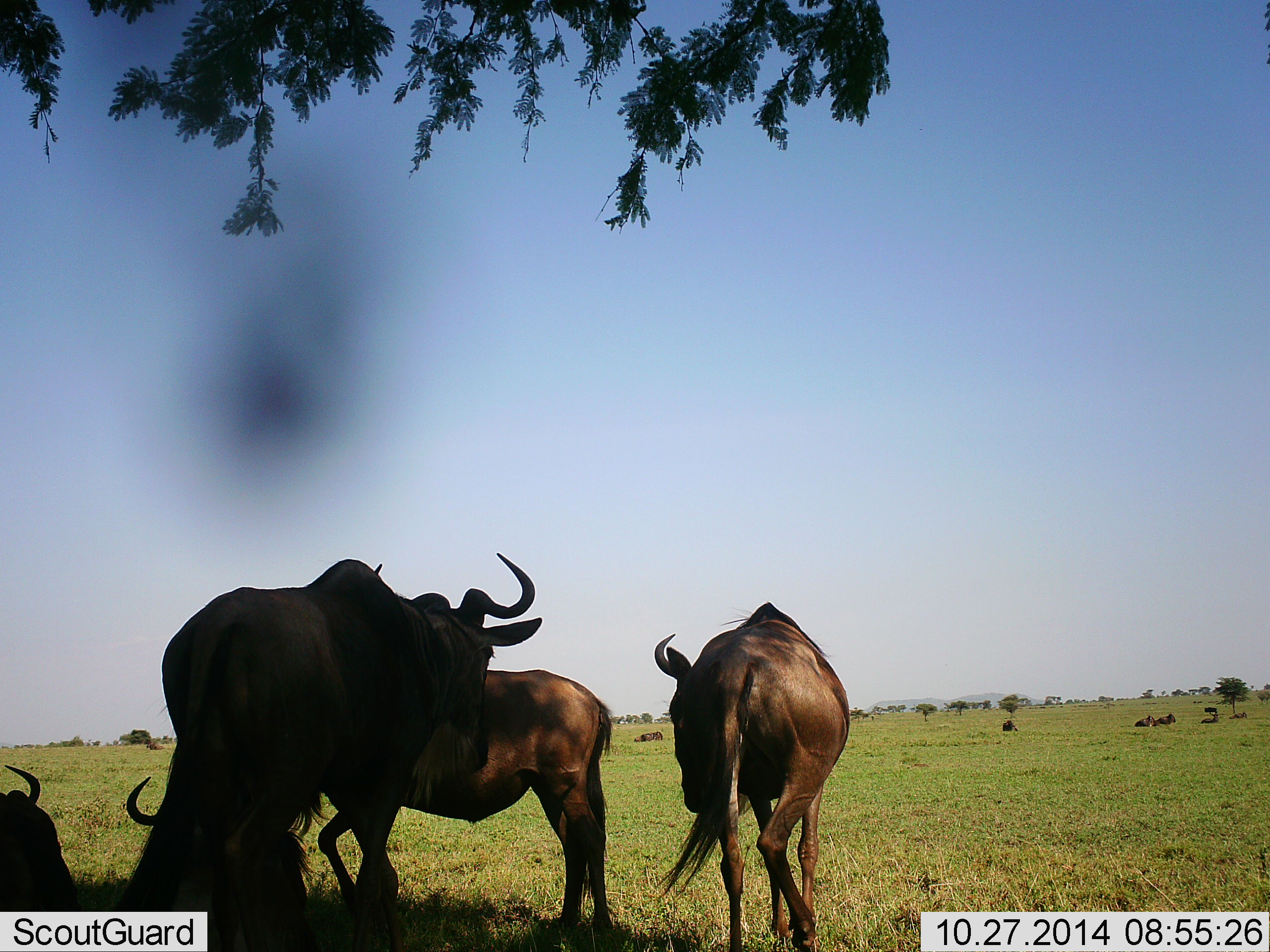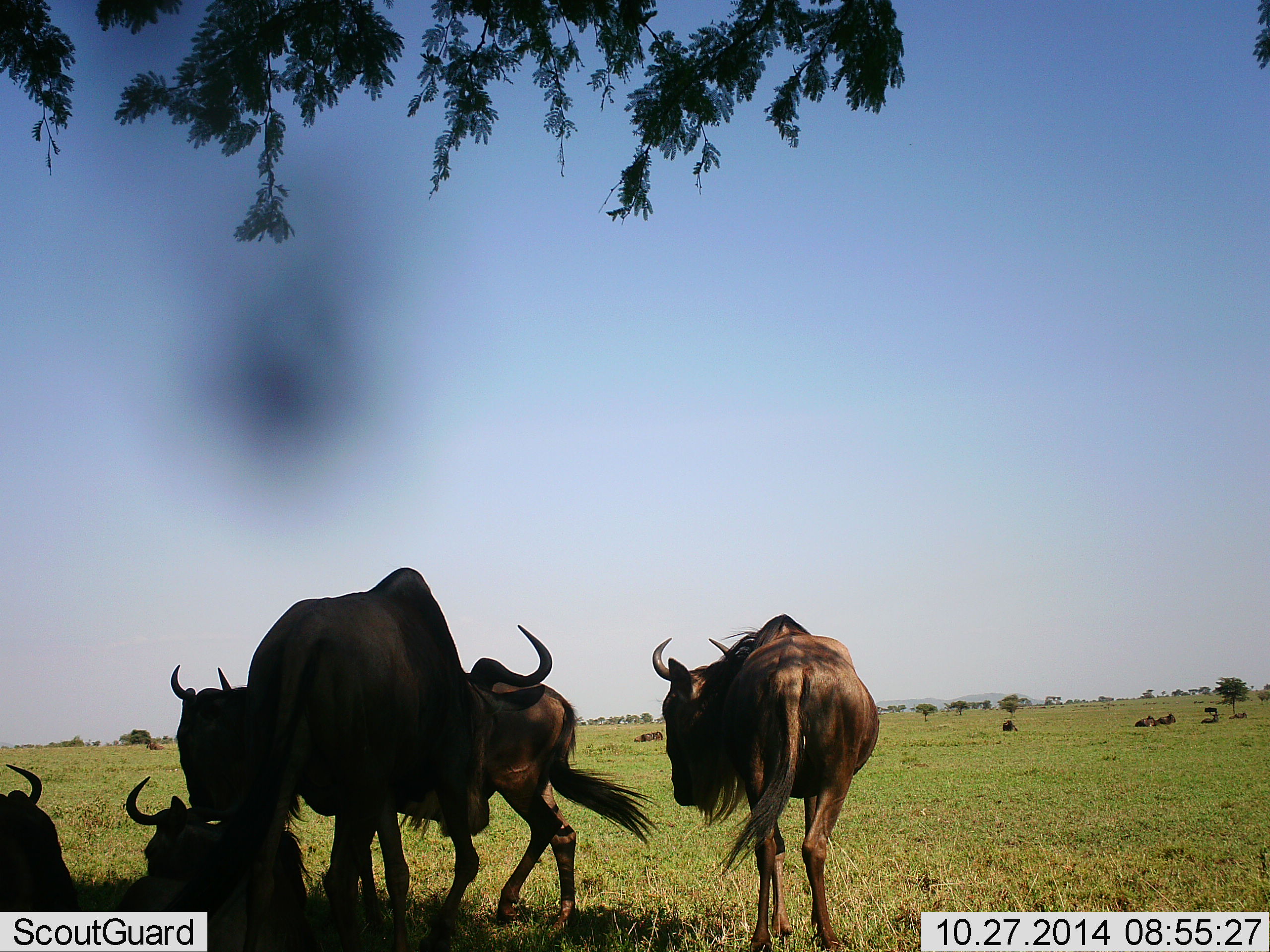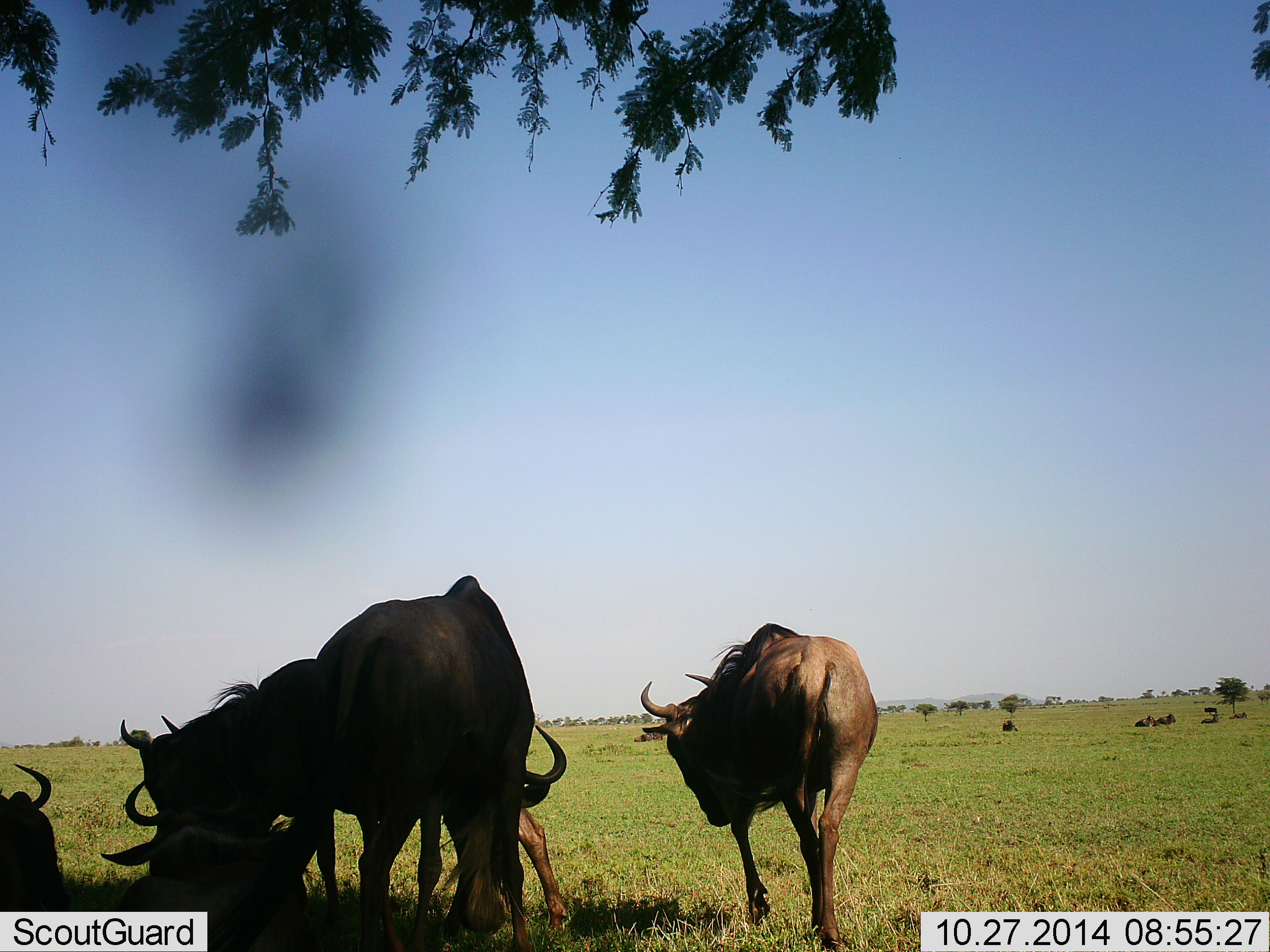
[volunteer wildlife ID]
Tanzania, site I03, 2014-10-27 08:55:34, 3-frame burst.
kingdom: Animalia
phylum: Chordata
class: Mammalia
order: Artiodactyla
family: Bovidae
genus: Connochaetes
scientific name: Connochaetes taurinus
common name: blue wildebeest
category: wildebeest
Wildebeest (blue wildebeest) (Connochaetes taurinus), count 10. Behavior (volunteer vote fractions): standing 80%, resting 90%, moving 40%, interacting 10%. Young present (vote fraction): 0%. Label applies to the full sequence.